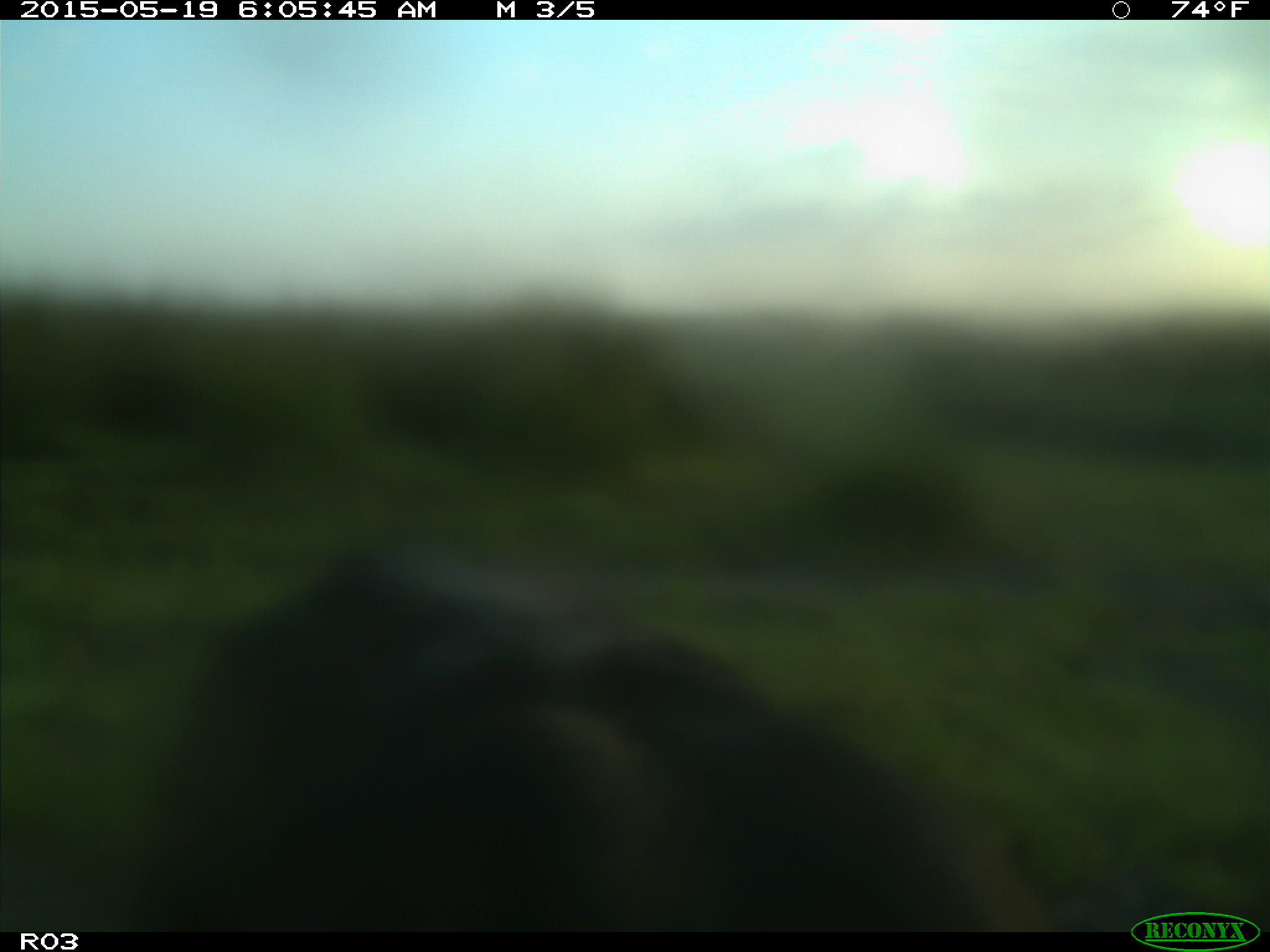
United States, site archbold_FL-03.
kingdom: Animalia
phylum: Chordata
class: Mammalia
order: Artiodactyla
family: Bovidae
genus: Bos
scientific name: Bos taurus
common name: domestic cow